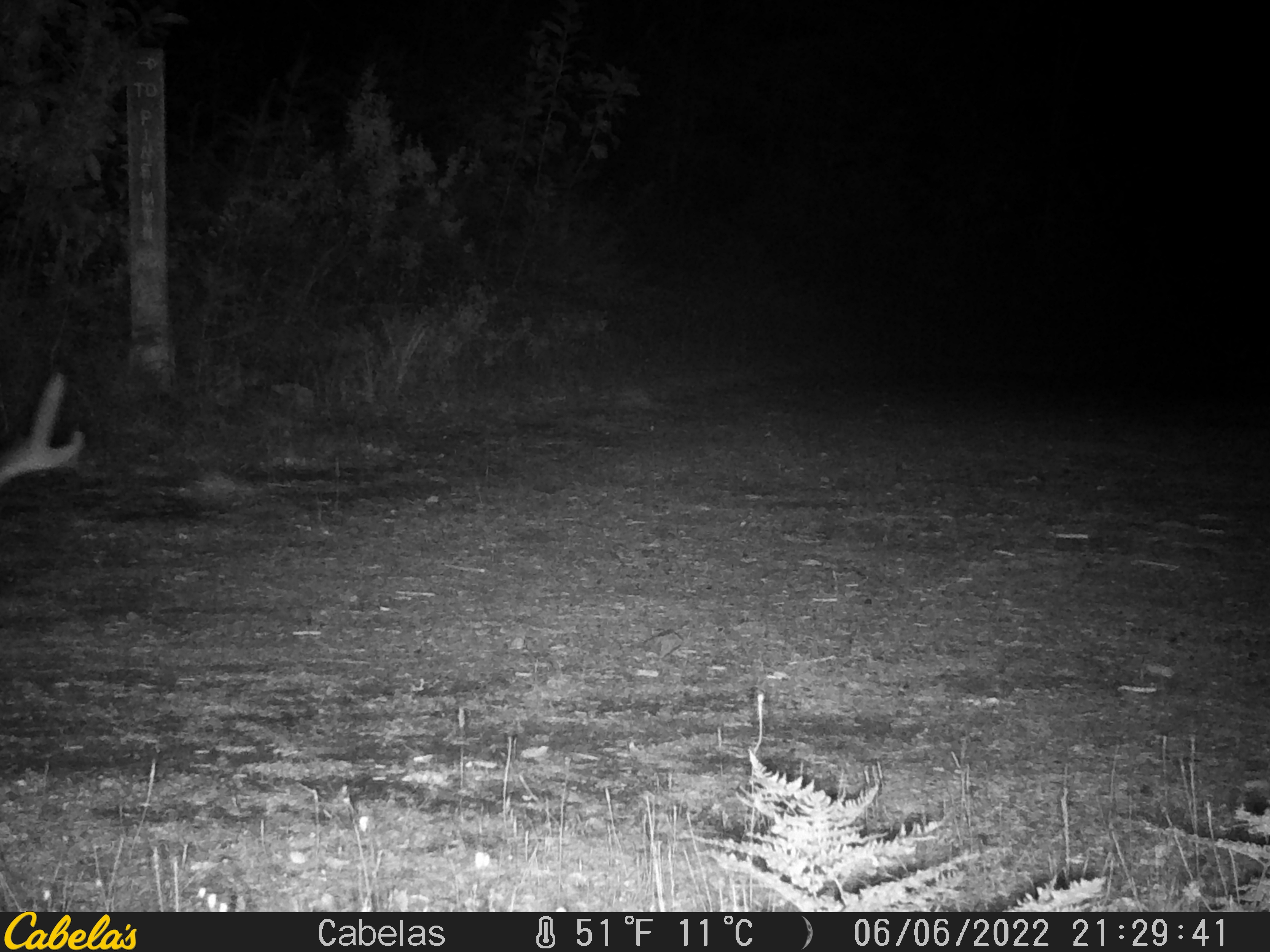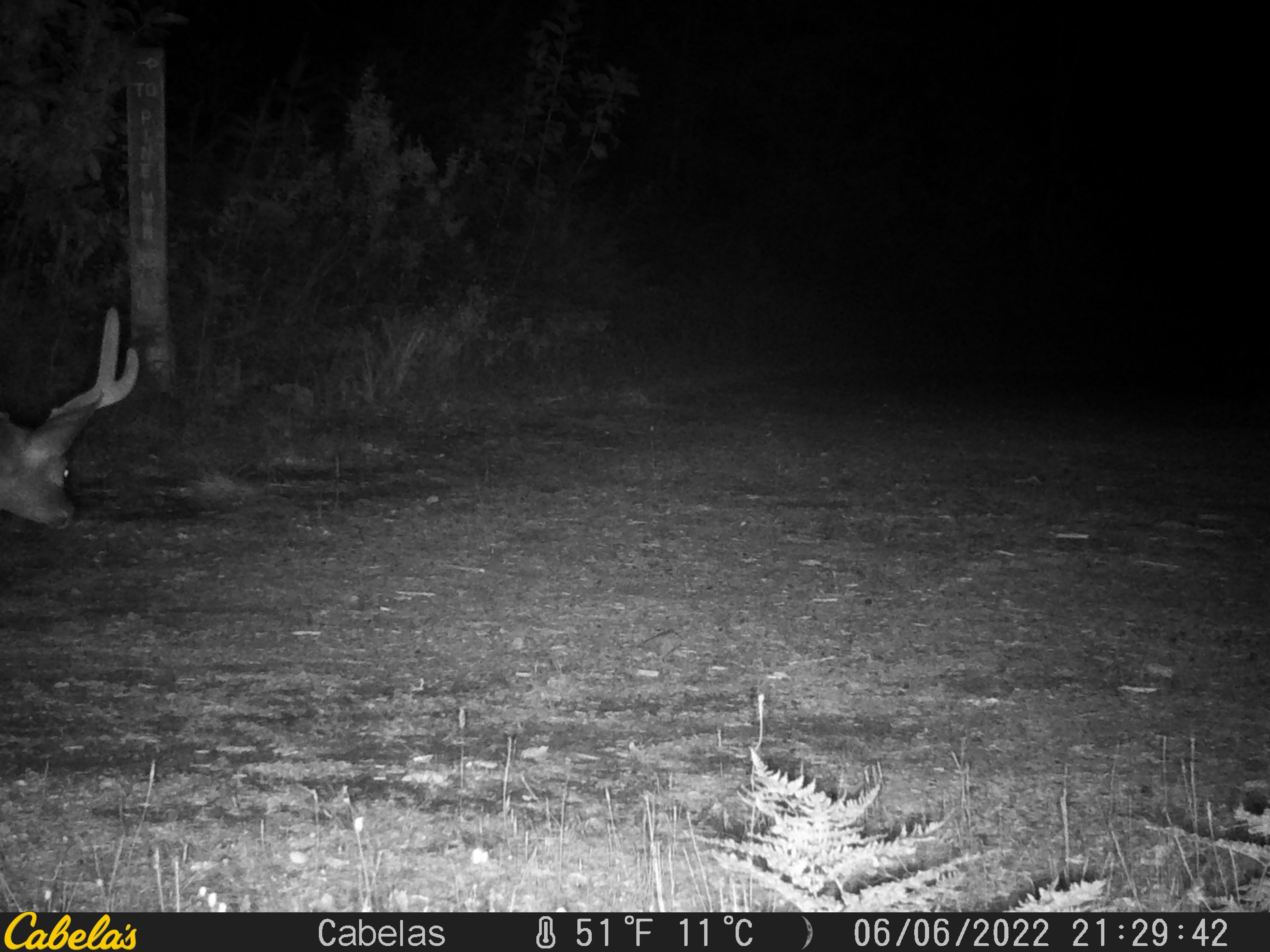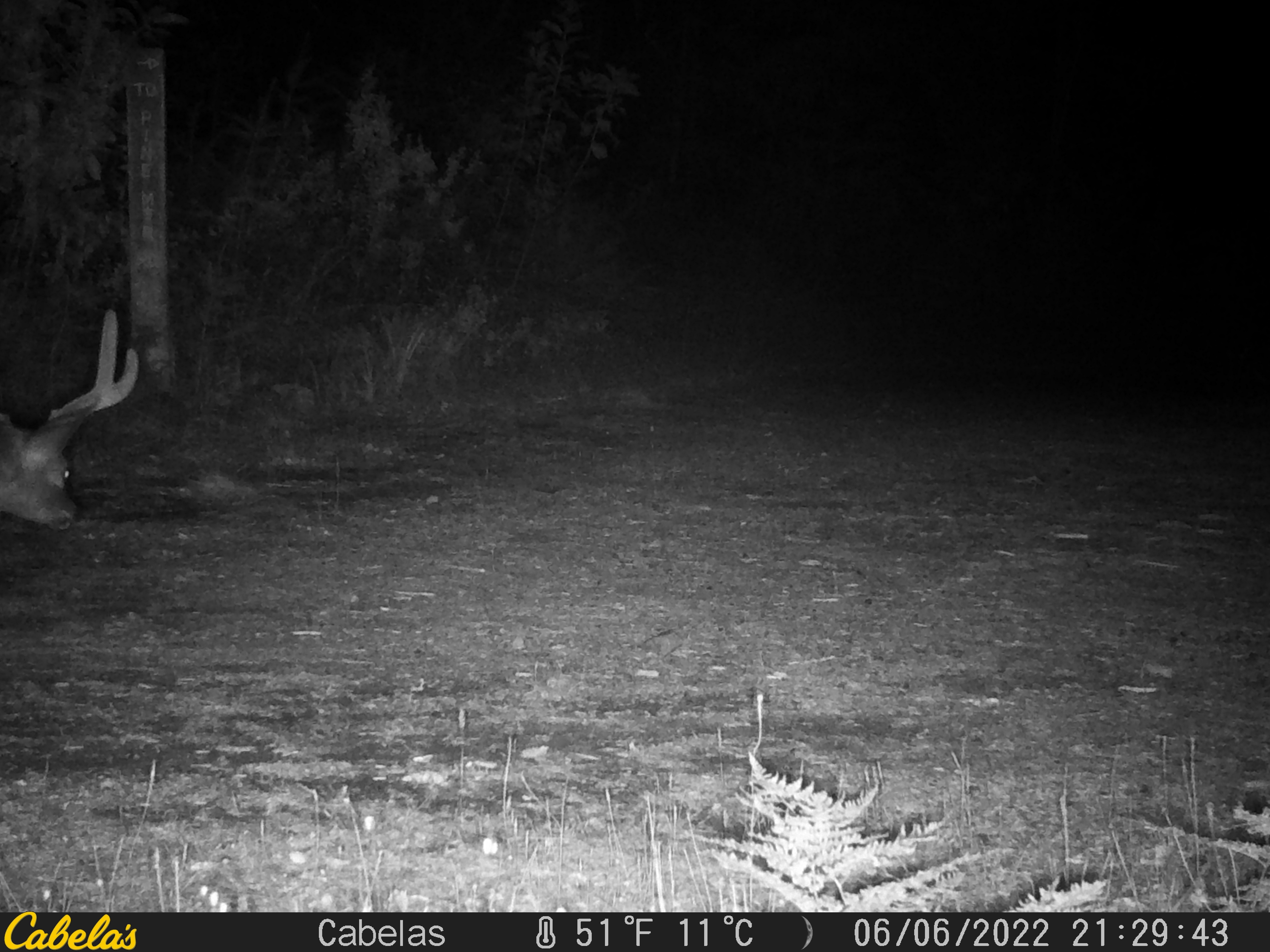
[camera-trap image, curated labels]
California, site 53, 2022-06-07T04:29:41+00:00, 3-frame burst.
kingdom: Animalia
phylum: Chordata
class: Mammalia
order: Artiodactyla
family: Cervidae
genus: Odocoileus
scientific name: Odocoileus hemionus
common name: mule deer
Mule deer (Odocoileus hemionus).